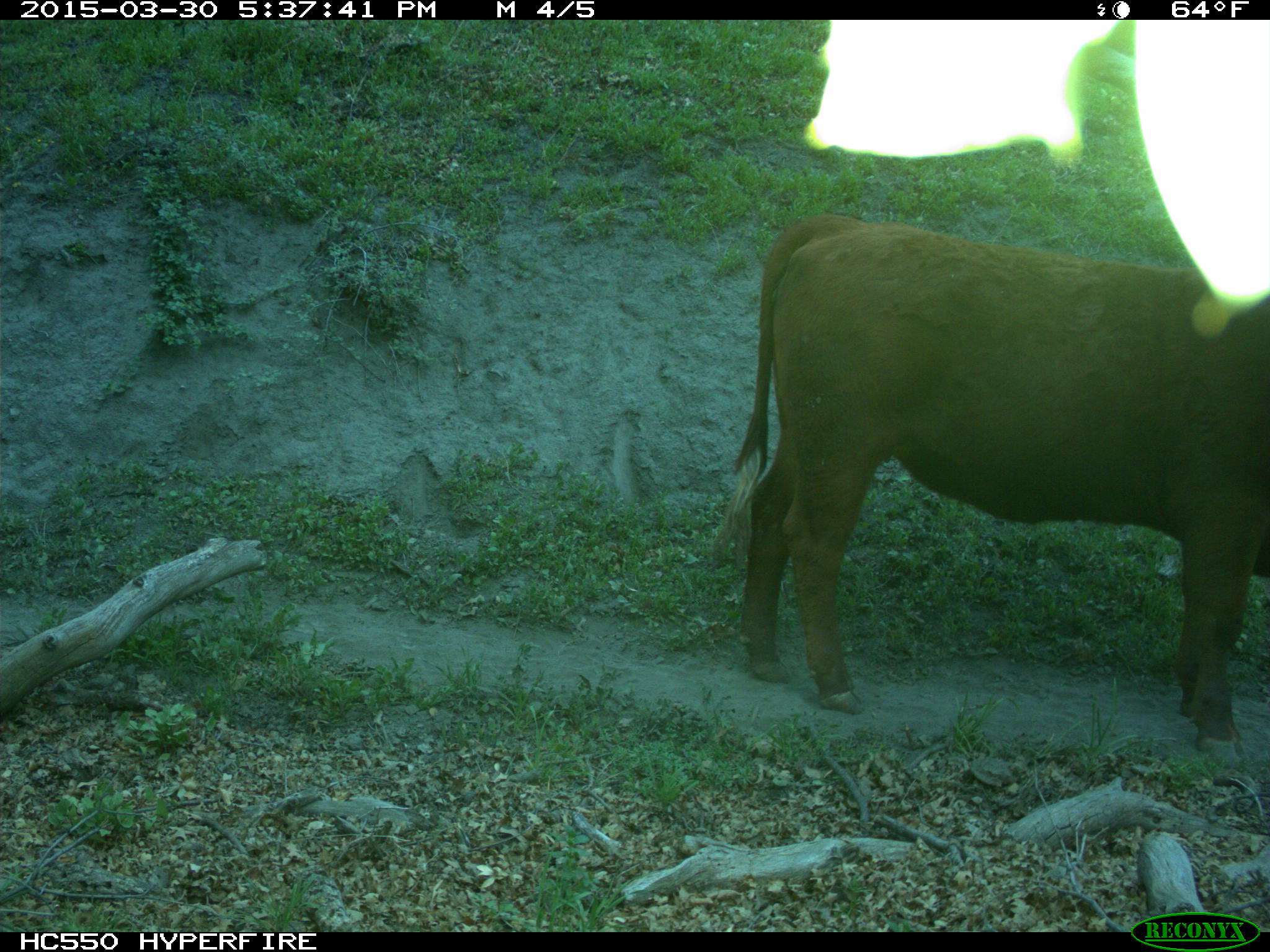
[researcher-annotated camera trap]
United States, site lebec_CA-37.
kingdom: Animalia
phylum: Chordata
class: Mammalia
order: Artiodactyla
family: Bovidae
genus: Bos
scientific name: Bos taurus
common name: domestic cow